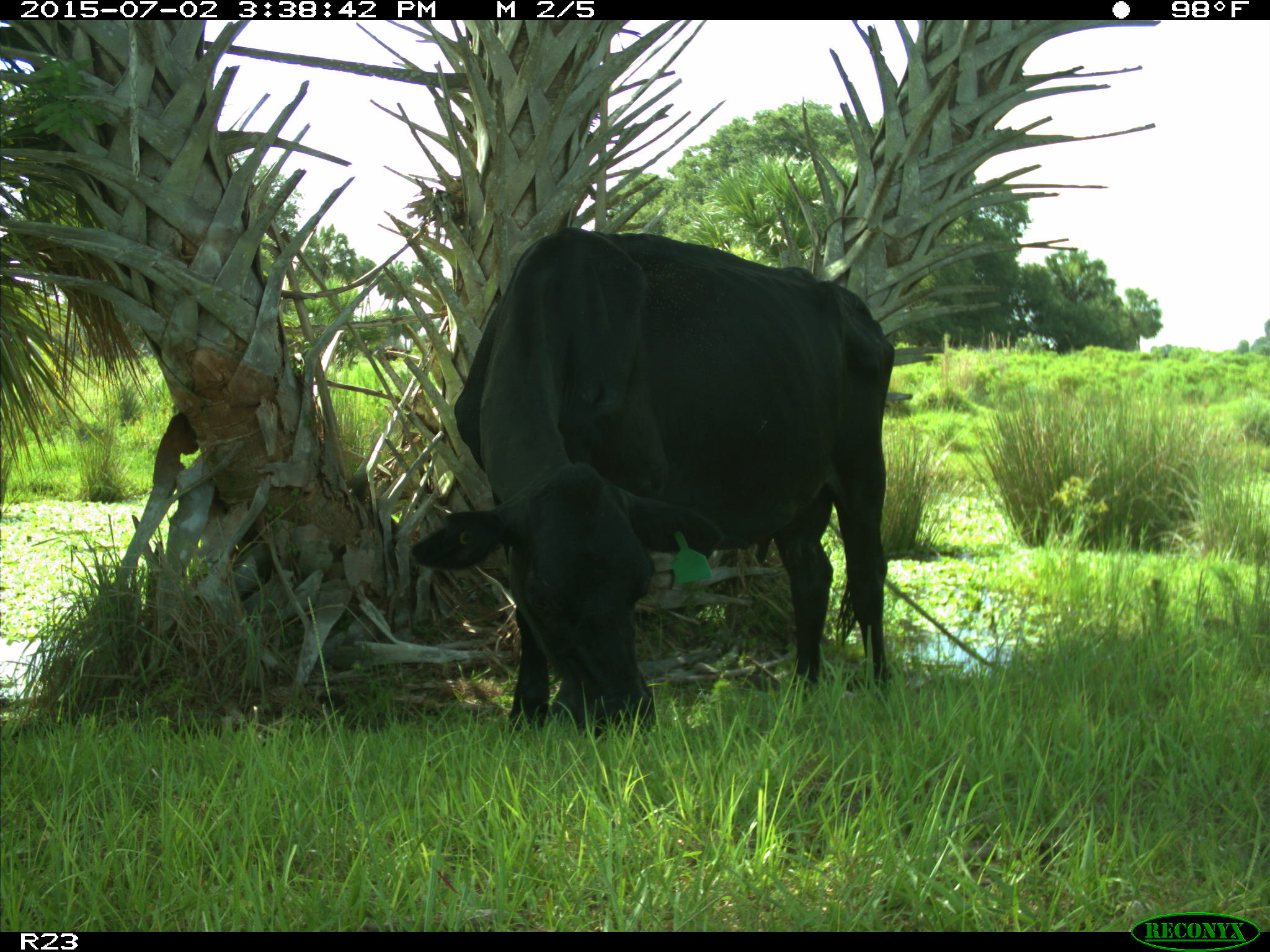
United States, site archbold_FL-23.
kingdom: Animalia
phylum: Chordata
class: Mammalia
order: Artiodactyla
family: Bovidae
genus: Bos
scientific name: Bos taurus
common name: domestic cow